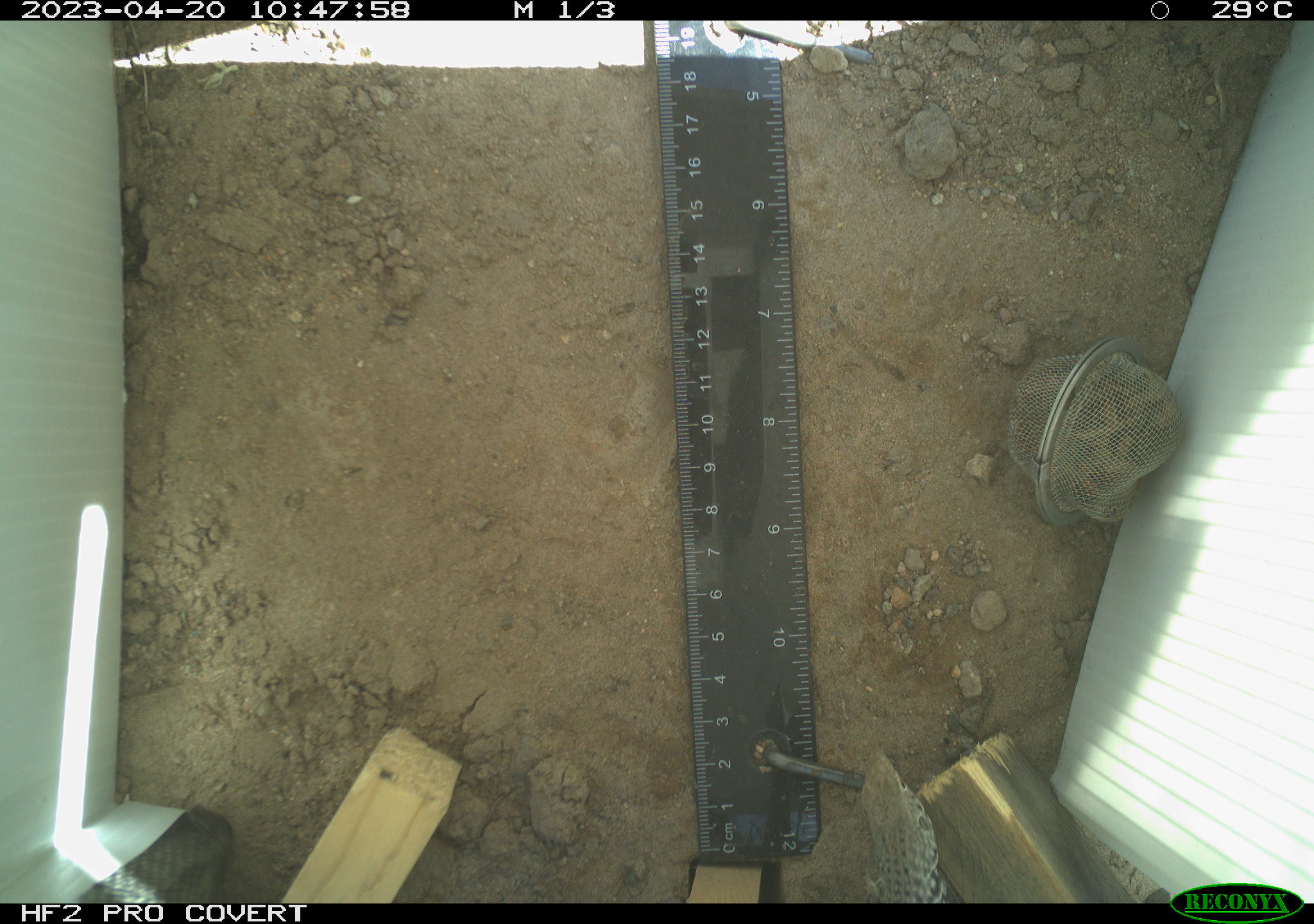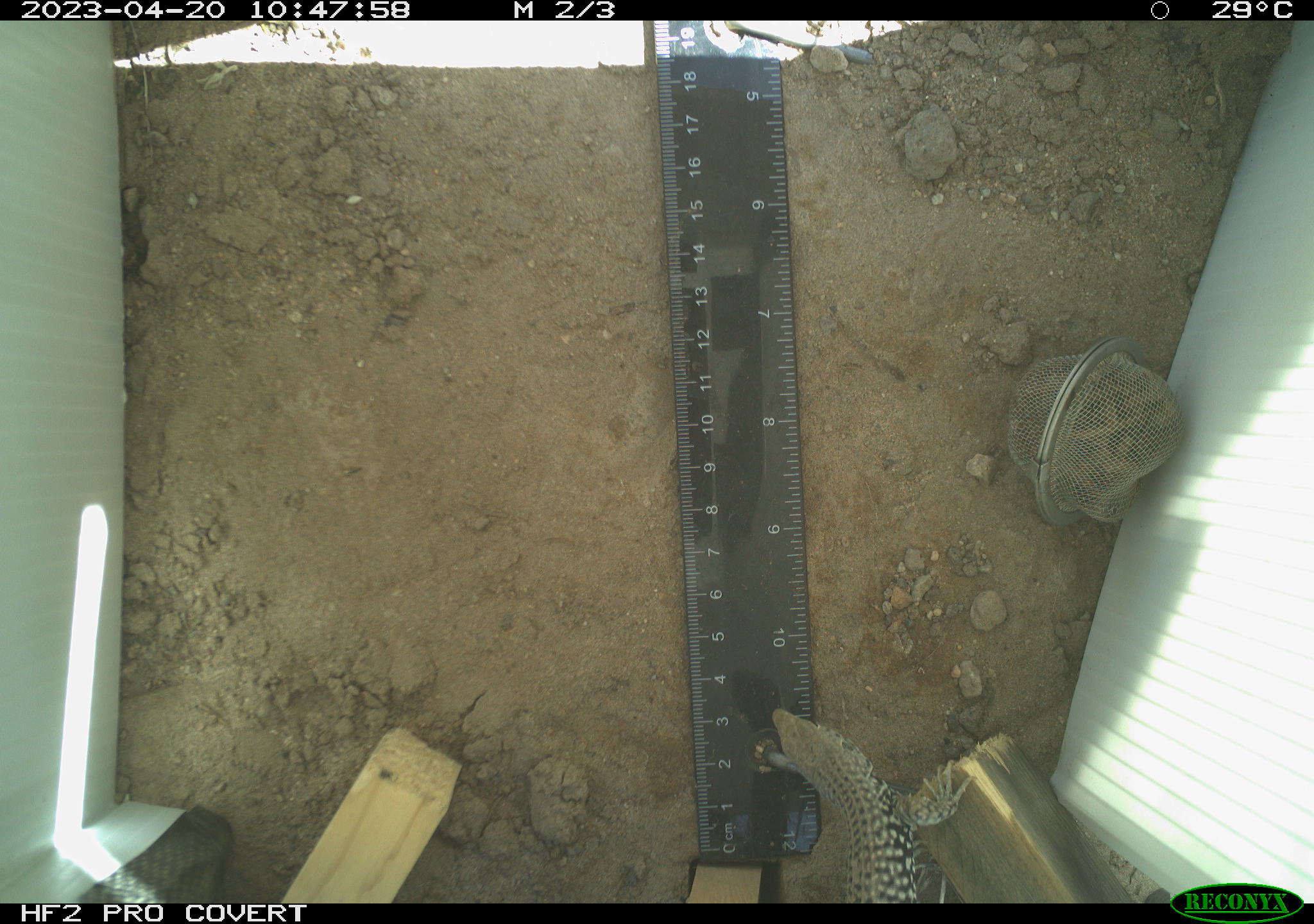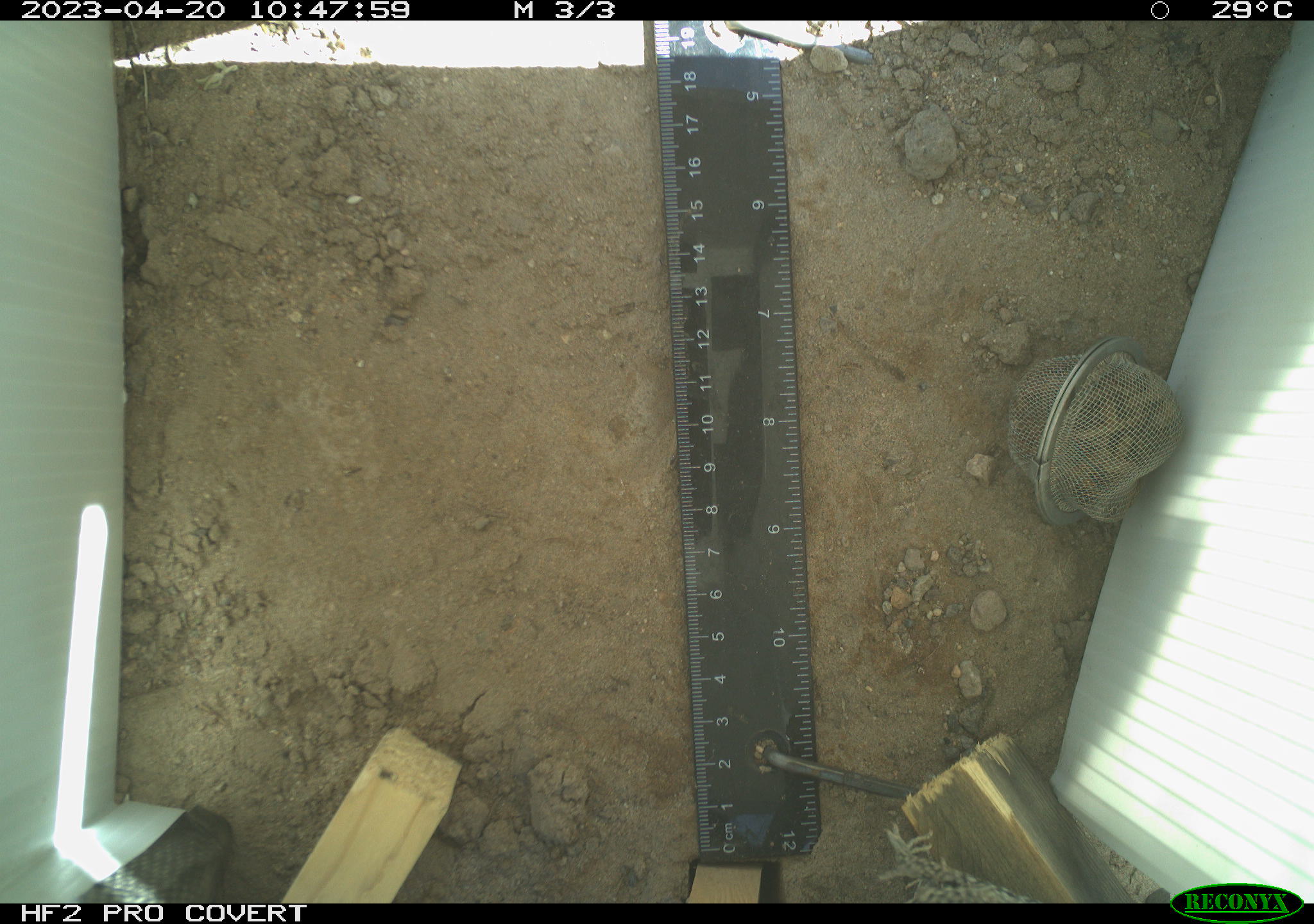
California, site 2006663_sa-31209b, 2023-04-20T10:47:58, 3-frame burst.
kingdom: Animalia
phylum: Chordata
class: Reptilia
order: Squamata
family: Teiidae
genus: Aspidoscelis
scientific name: Aspidoscelis tigris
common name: western whiptail